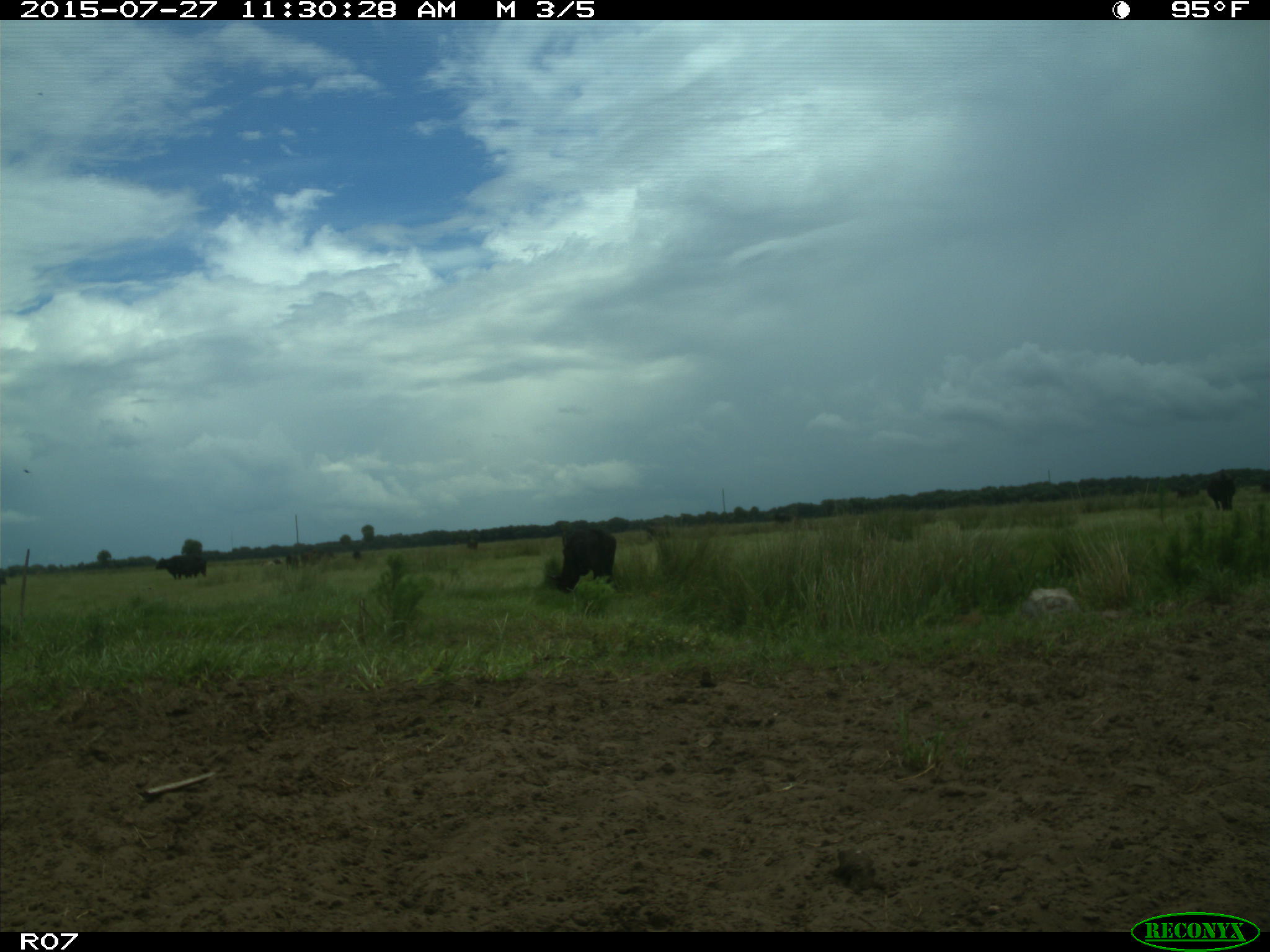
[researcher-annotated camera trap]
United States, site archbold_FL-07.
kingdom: Animalia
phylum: Chordata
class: Mammalia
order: Artiodactyla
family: Bovidae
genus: Bos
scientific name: Bos taurus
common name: domestic cow